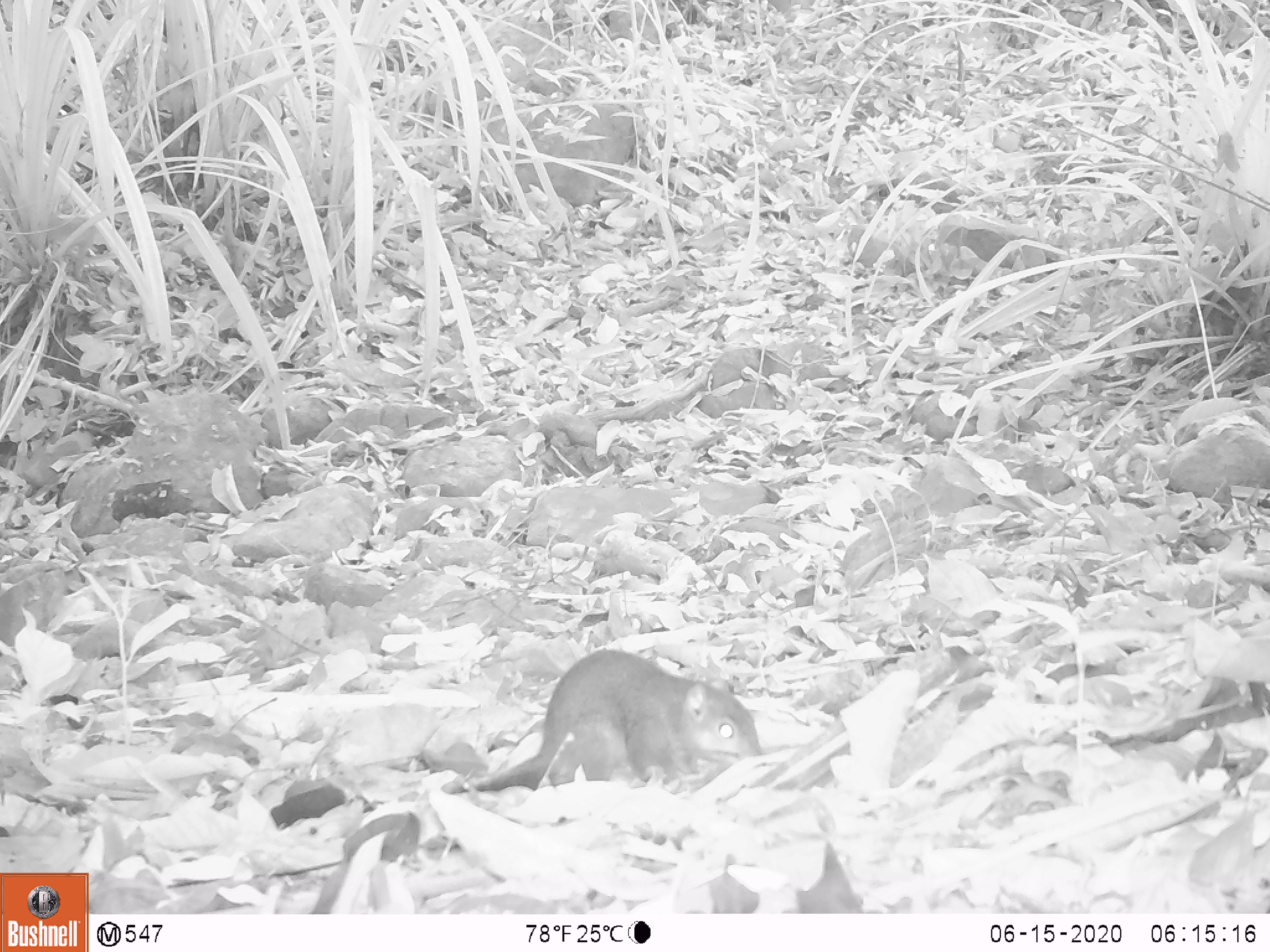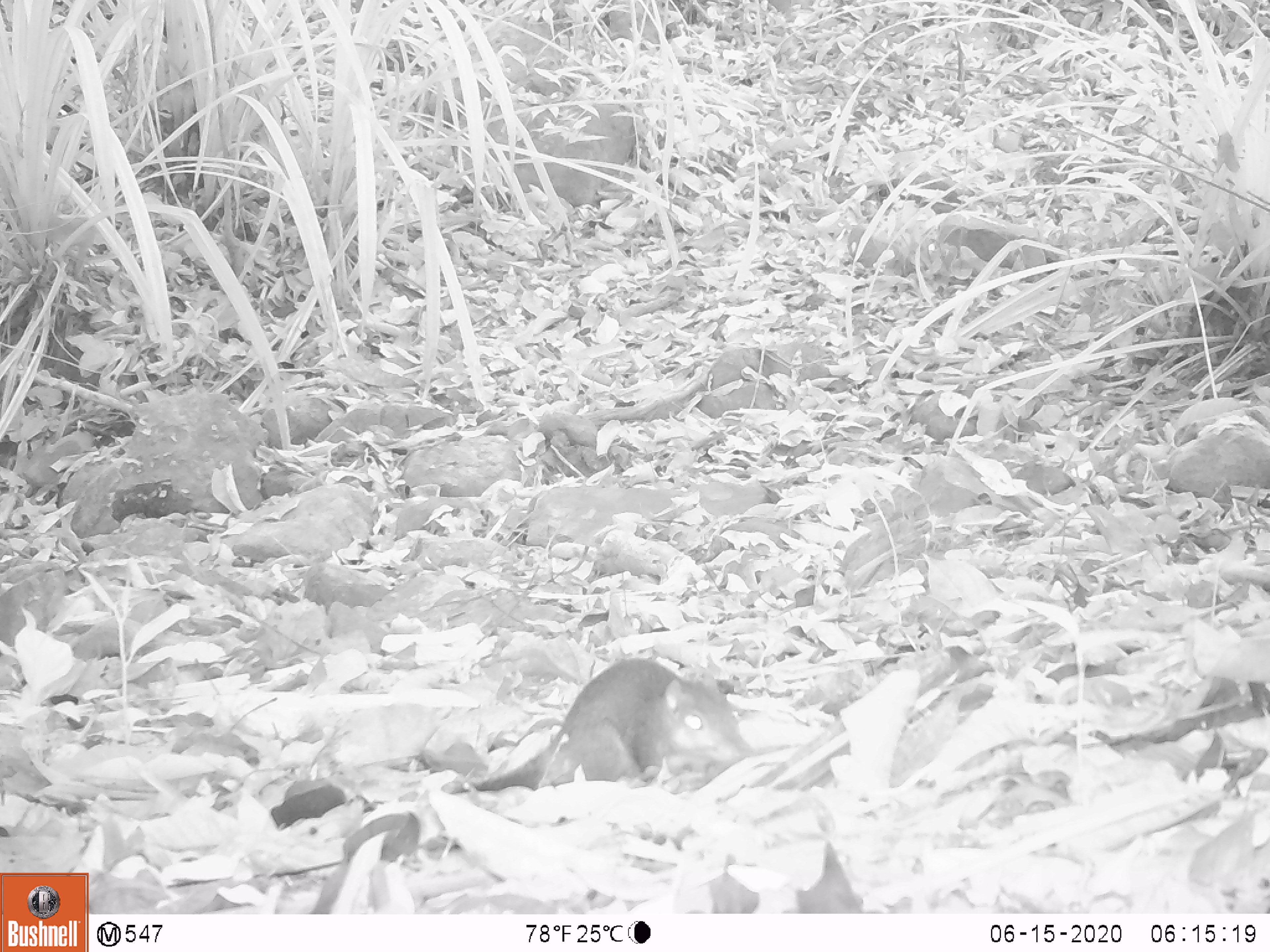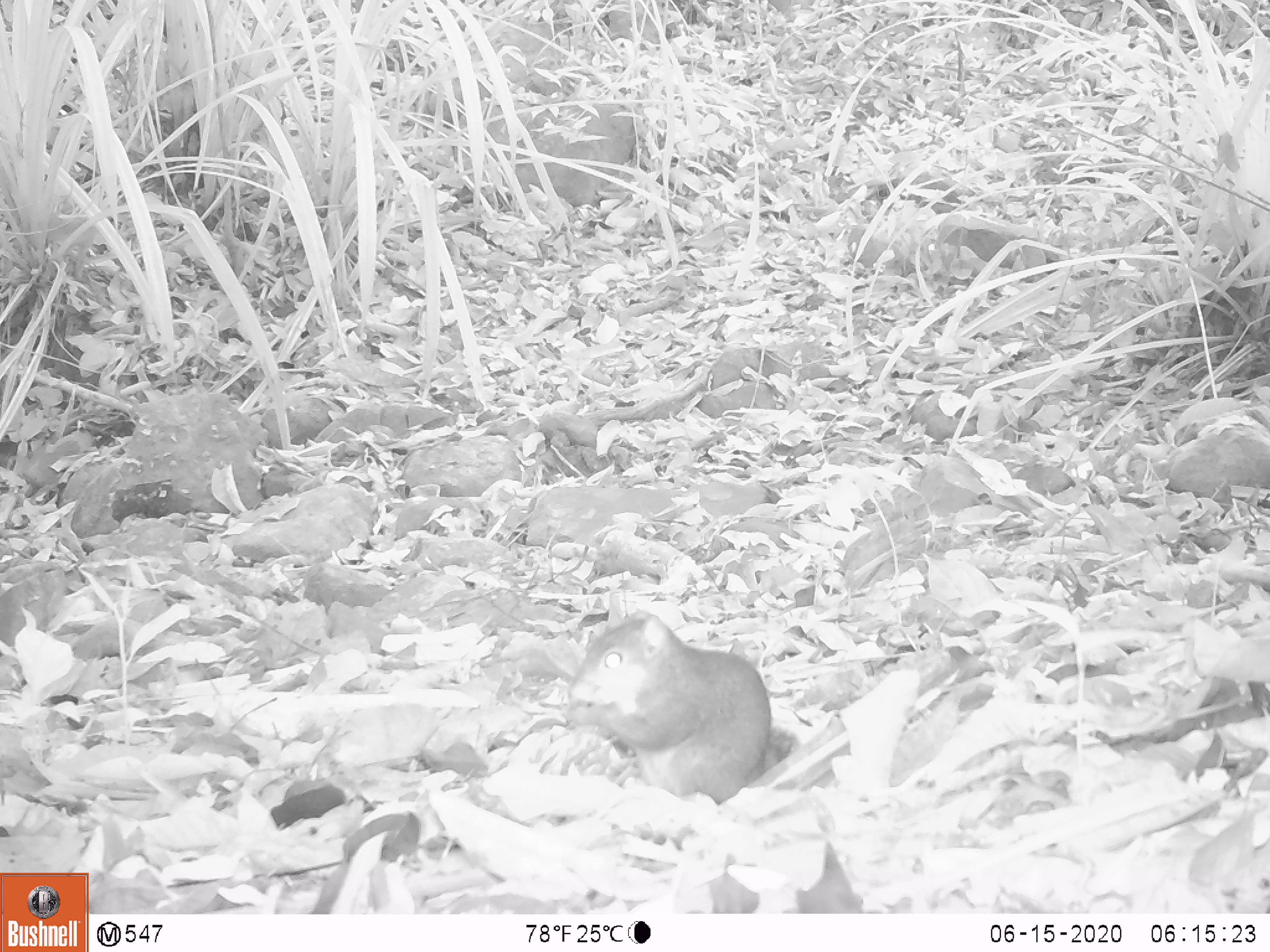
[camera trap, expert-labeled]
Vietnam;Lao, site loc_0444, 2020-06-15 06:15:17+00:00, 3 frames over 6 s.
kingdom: Animalia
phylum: Chordata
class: Mammalia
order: Rodentia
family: Sciuridae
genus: Dremomys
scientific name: Dremomys rufigenis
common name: red-cheeked squirrel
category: red cheeked squirrel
Red cheeked squirrel (red-cheeked squirrel) (Dremomys rufigenis). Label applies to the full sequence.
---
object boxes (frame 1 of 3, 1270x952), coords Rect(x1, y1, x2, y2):
red cheeked squirrel: Rect(457, 648, 762, 791)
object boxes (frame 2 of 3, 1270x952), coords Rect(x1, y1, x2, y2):
red cheeked squirrel: Rect(450, 657, 754, 795)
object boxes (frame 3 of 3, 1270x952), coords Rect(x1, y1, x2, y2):
red cheeked squirrel: Rect(562, 610, 799, 805)